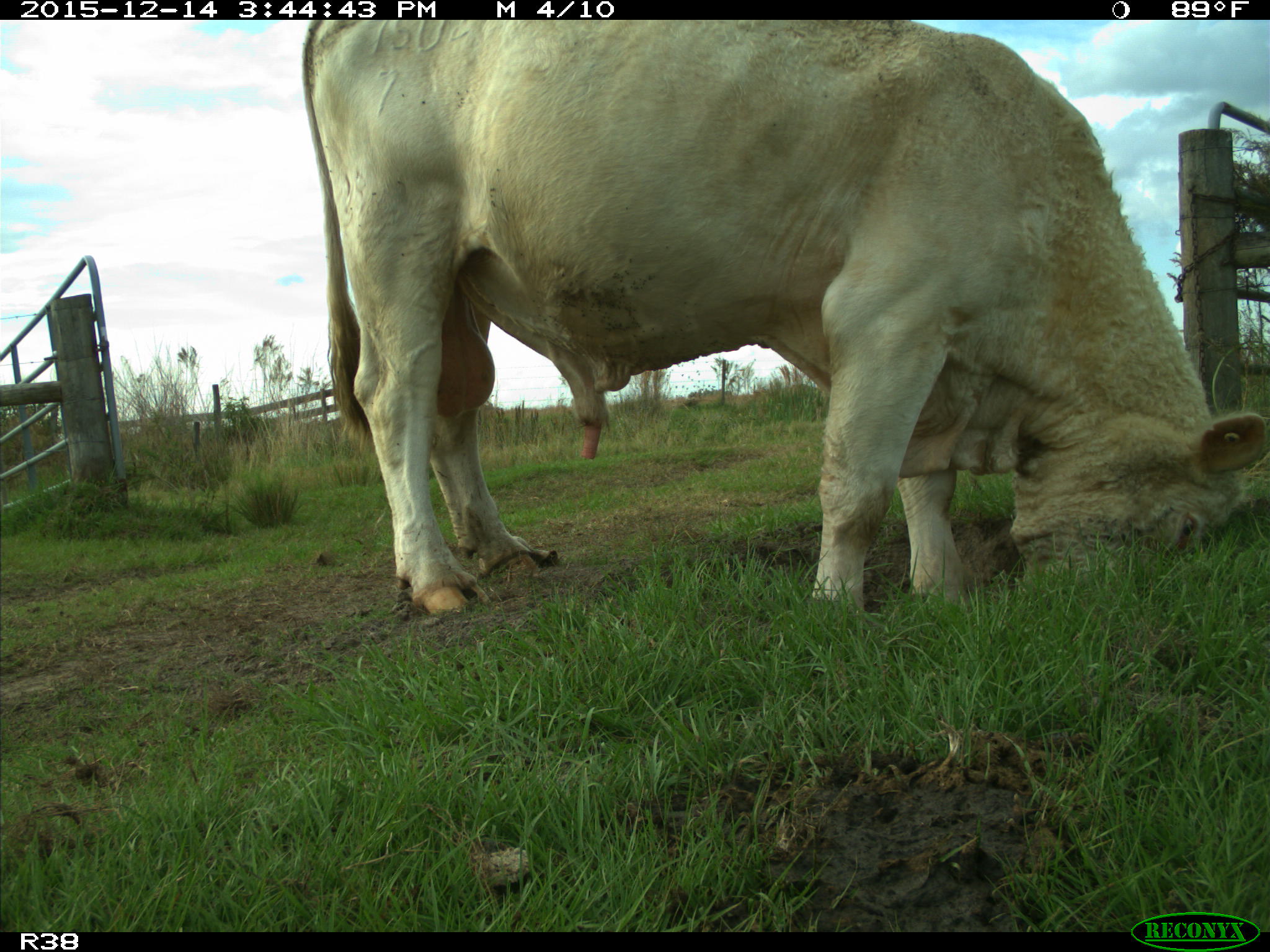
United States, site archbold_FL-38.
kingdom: Animalia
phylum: Chordata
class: Mammalia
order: Artiodactyla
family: Bovidae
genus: Bos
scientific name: Bos taurus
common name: domestic cow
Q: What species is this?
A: Bos taurus (domestic cow).